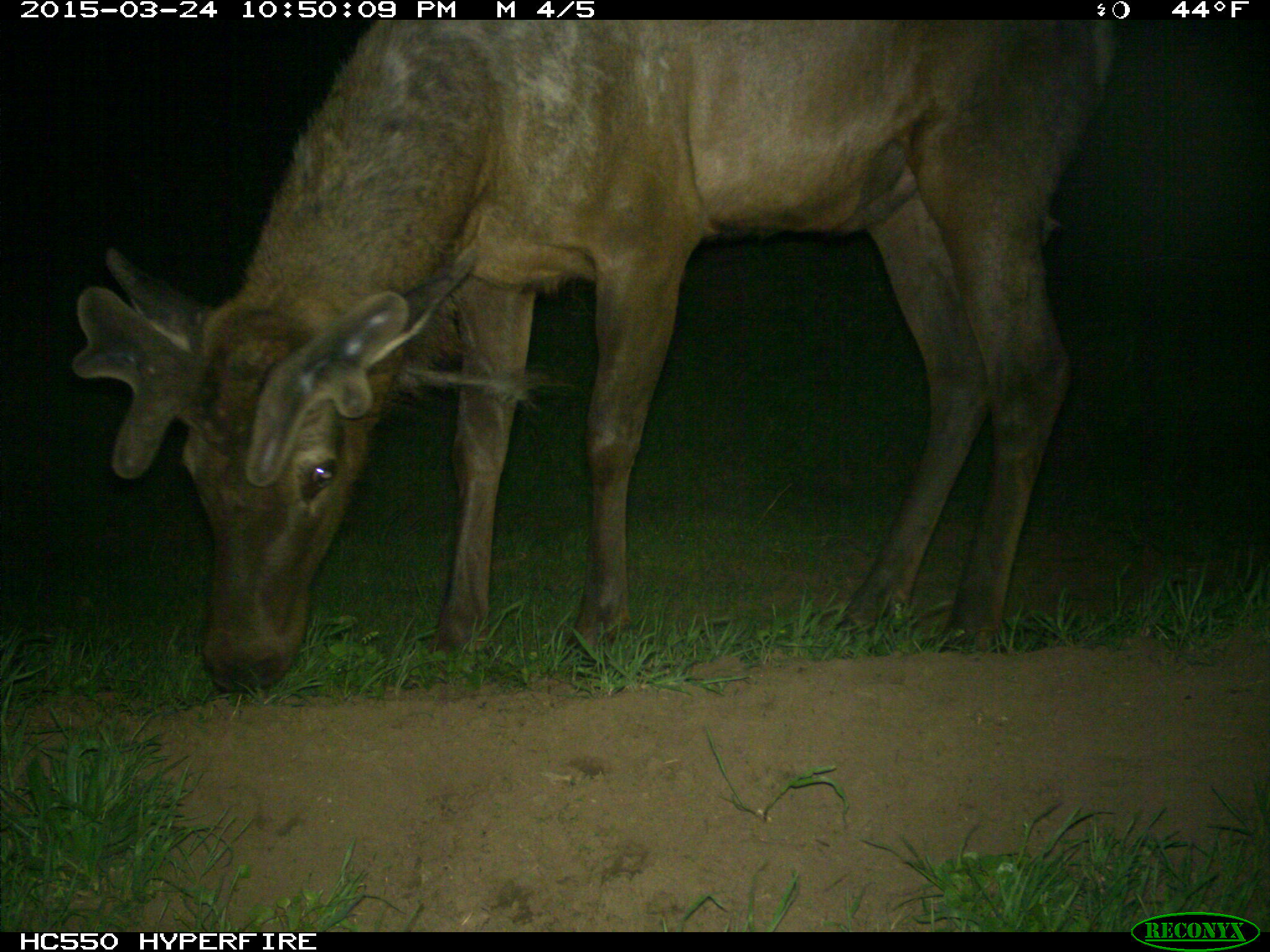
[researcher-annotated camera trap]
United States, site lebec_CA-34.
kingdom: Animalia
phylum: Chordata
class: Mammalia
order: Artiodactyla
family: Cervidae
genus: Cervus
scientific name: Cervus canadensis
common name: elk